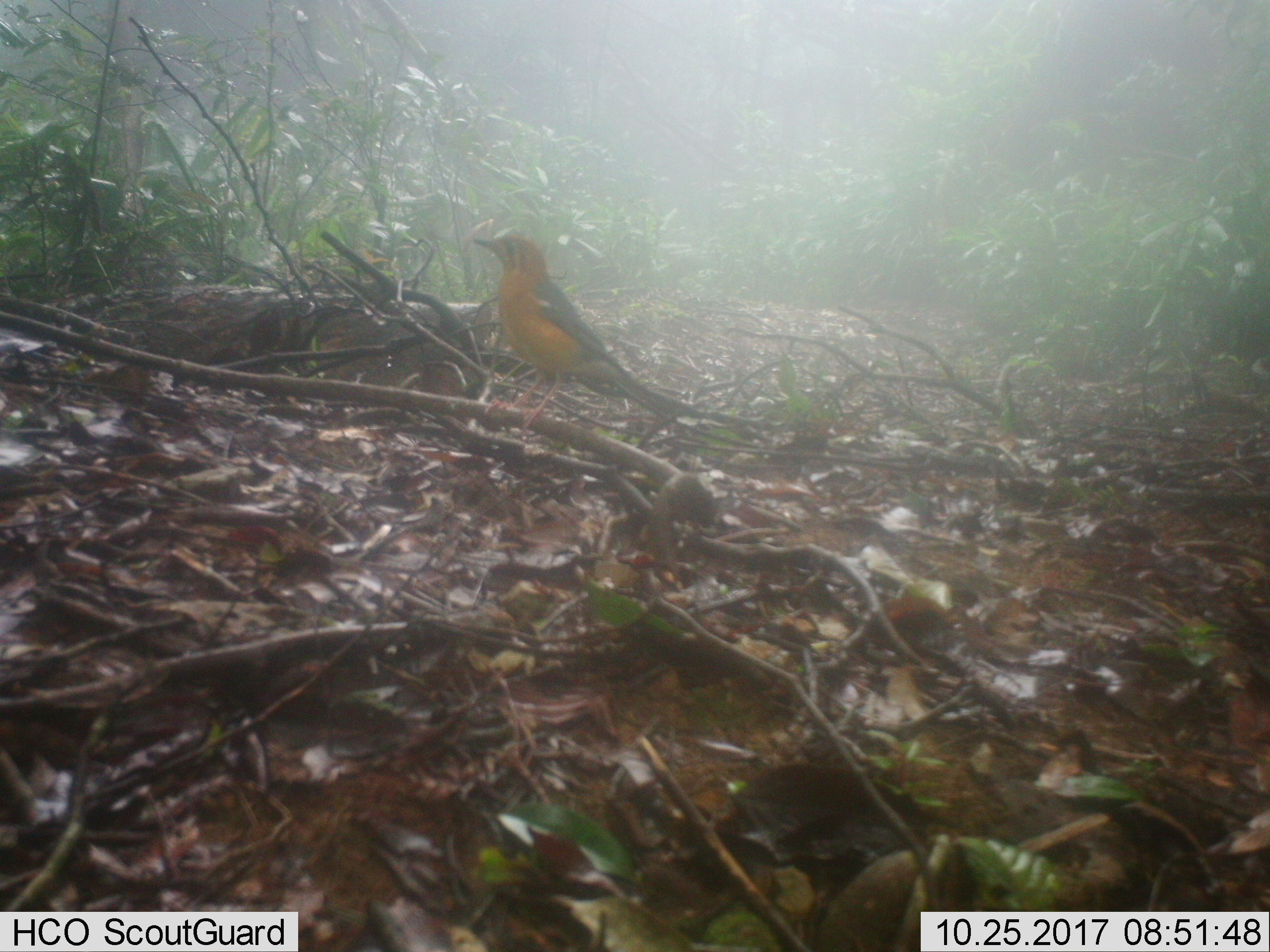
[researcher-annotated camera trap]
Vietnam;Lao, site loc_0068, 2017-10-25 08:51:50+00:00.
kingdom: Animalia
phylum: Chordata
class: Aves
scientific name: Aves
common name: bird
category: unidentified bird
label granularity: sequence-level